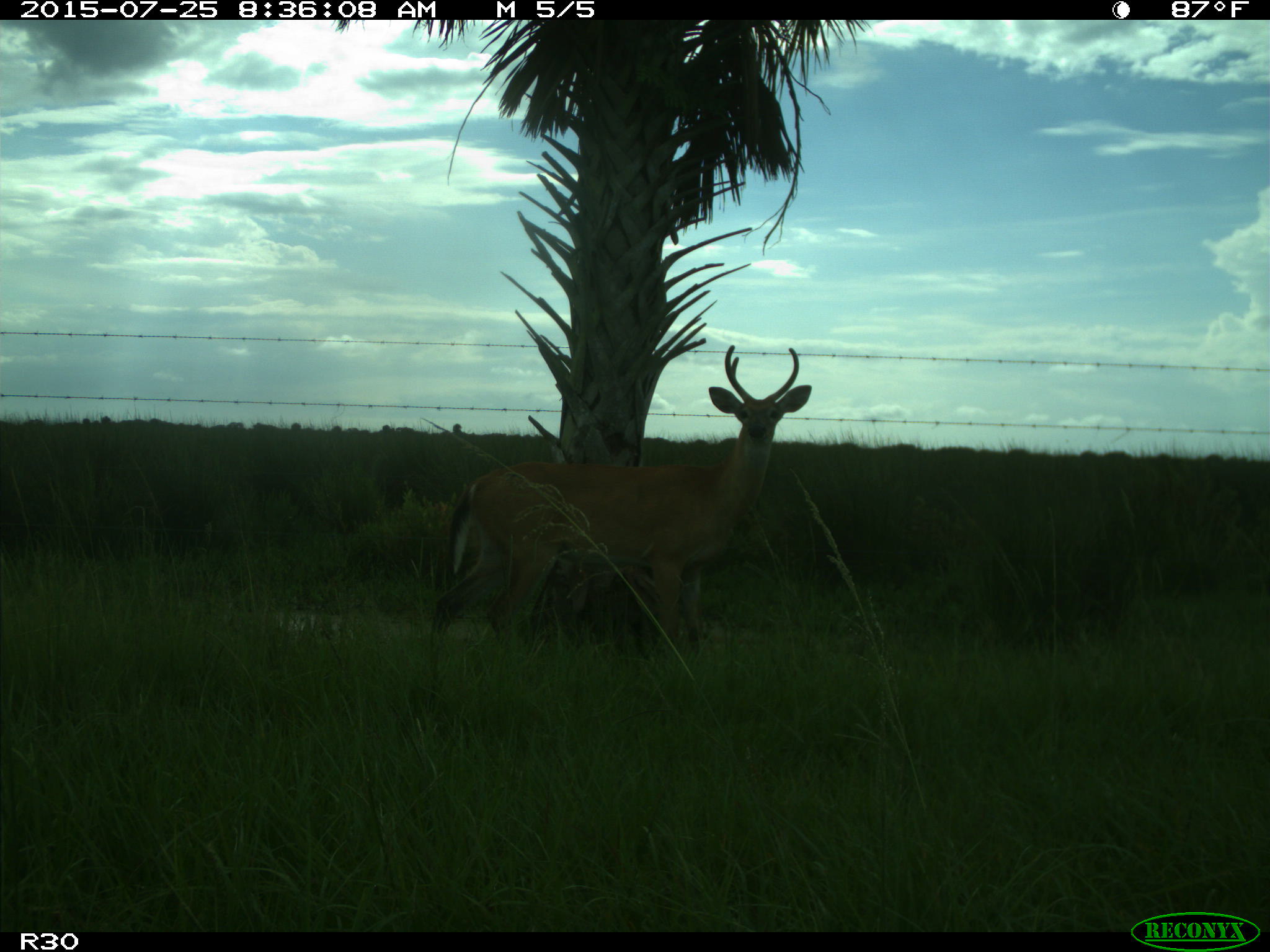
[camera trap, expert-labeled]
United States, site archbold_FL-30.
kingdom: Animalia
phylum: Chordata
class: Mammalia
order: Artiodactyla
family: Cervidae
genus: Odocoileus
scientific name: Odocoileus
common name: deer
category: unidentified deer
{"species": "unidentified deer (deer) (Odocoileus)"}